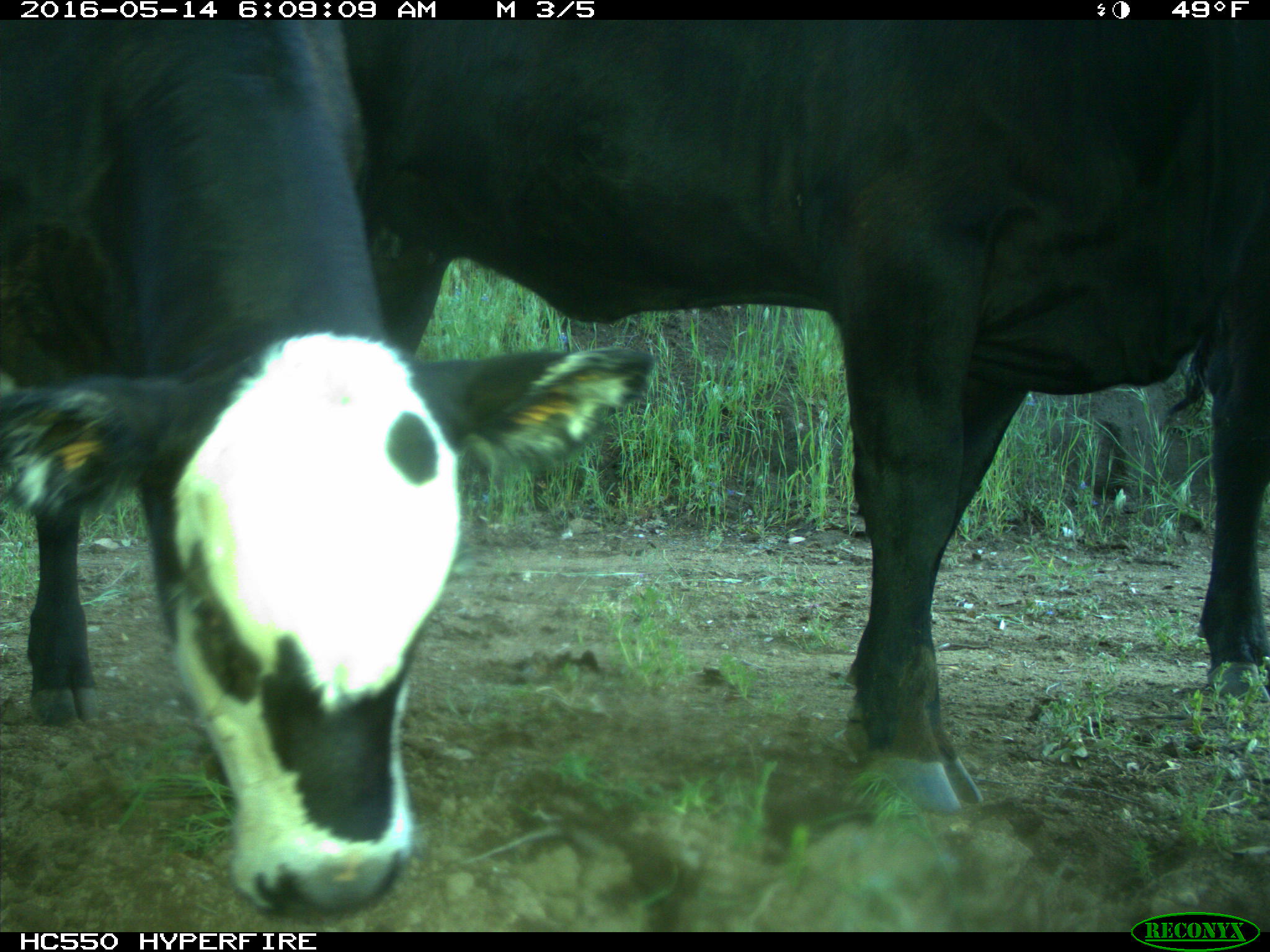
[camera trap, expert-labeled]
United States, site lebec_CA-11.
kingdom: Animalia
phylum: Chordata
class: Mammalia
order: Artiodactyla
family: Bovidae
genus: Bos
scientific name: Bos taurus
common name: domestic cow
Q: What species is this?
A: Bos taurus (domestic cow).